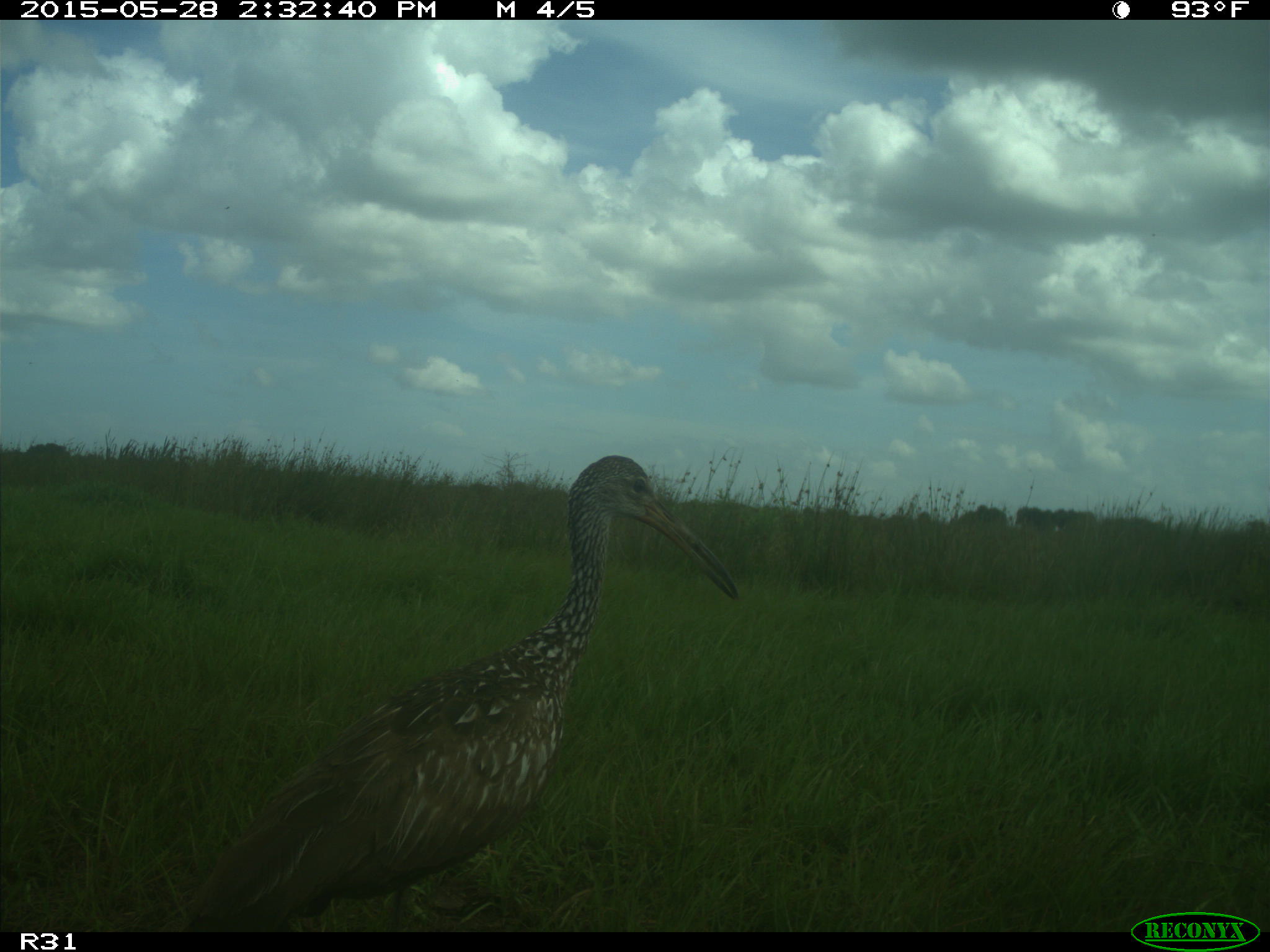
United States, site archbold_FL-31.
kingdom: Animalia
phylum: Chordata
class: Aves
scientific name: Aves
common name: birds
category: unidentified bird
Unidentified bird (birds) (Aves).